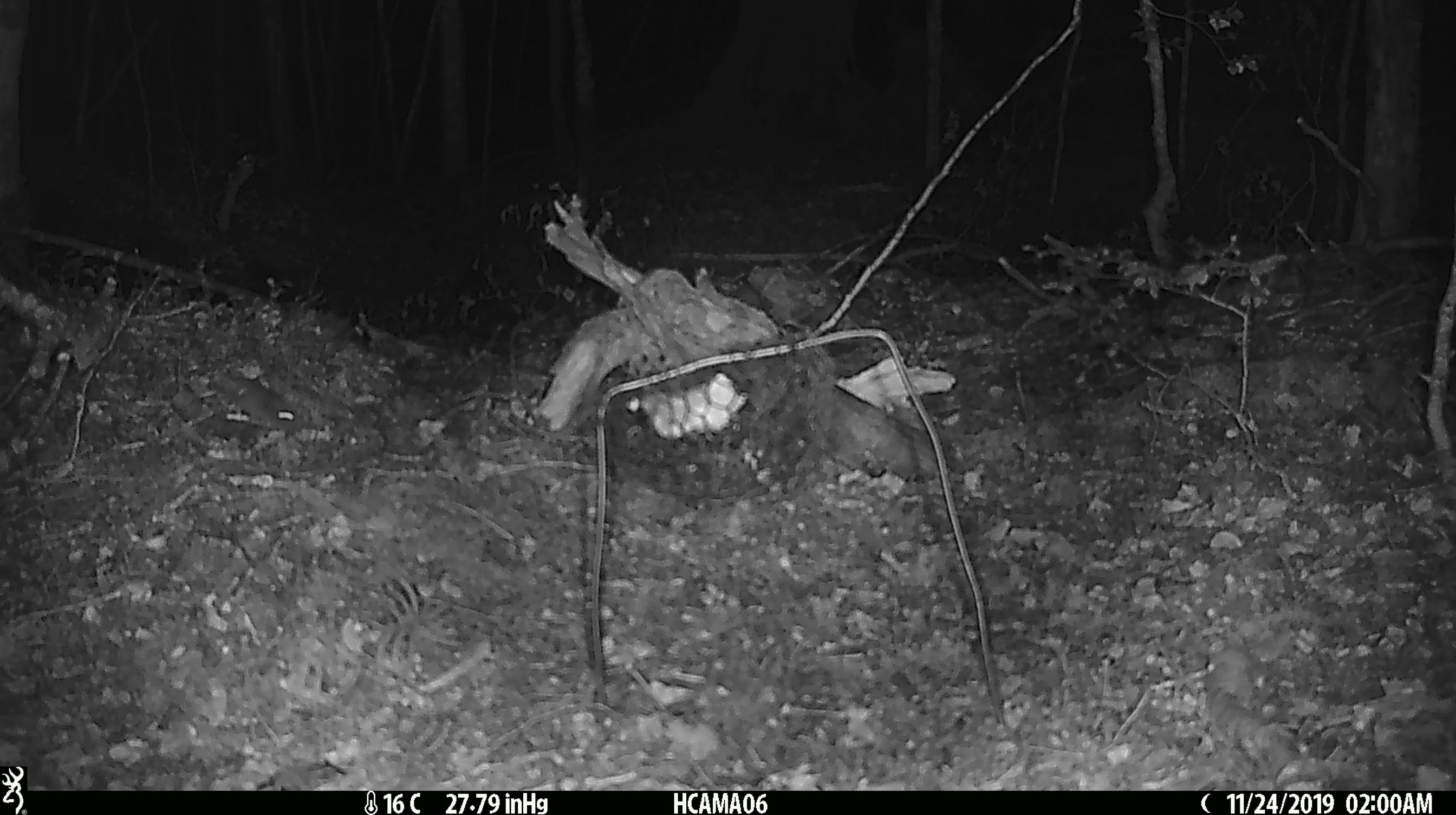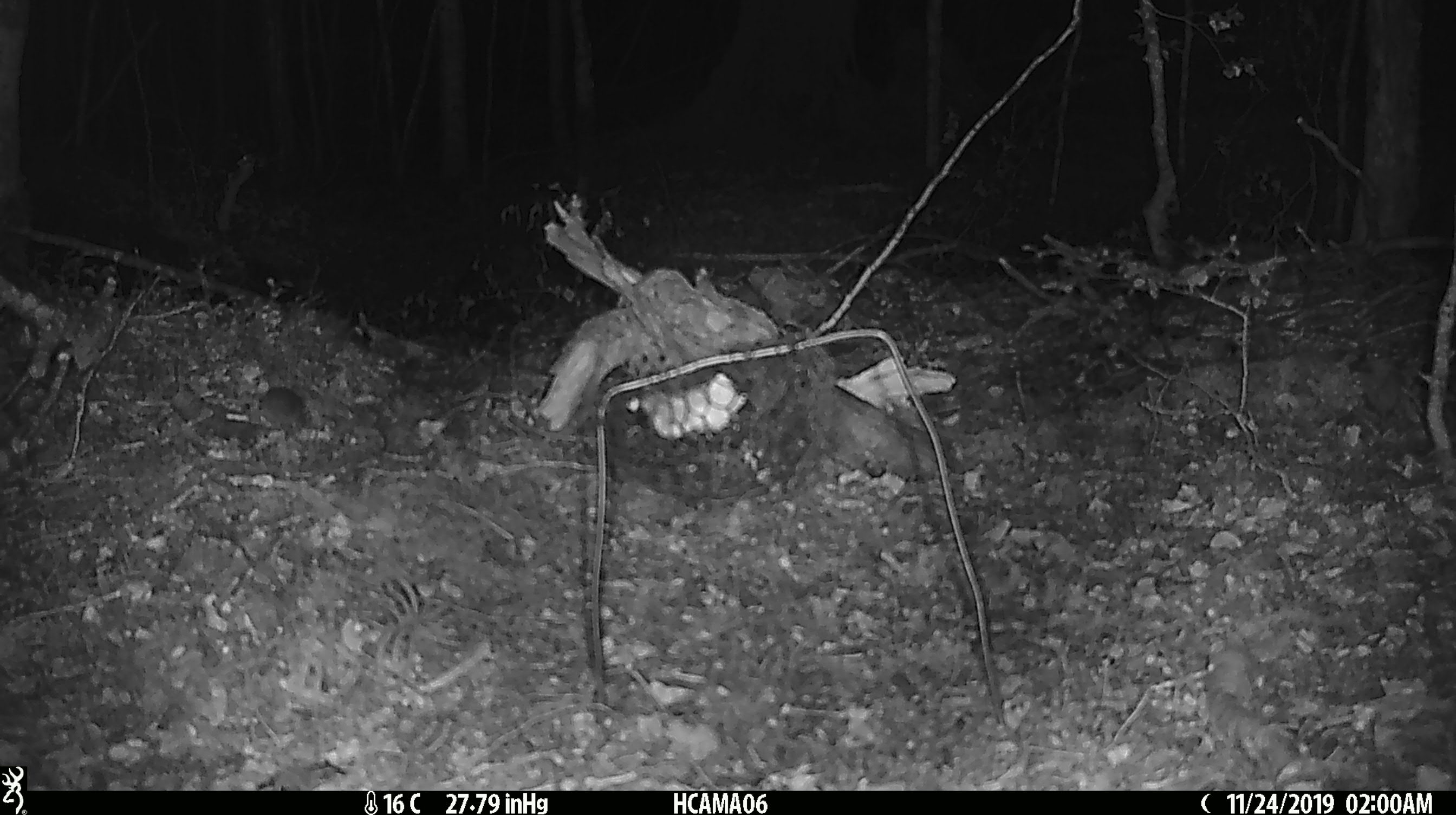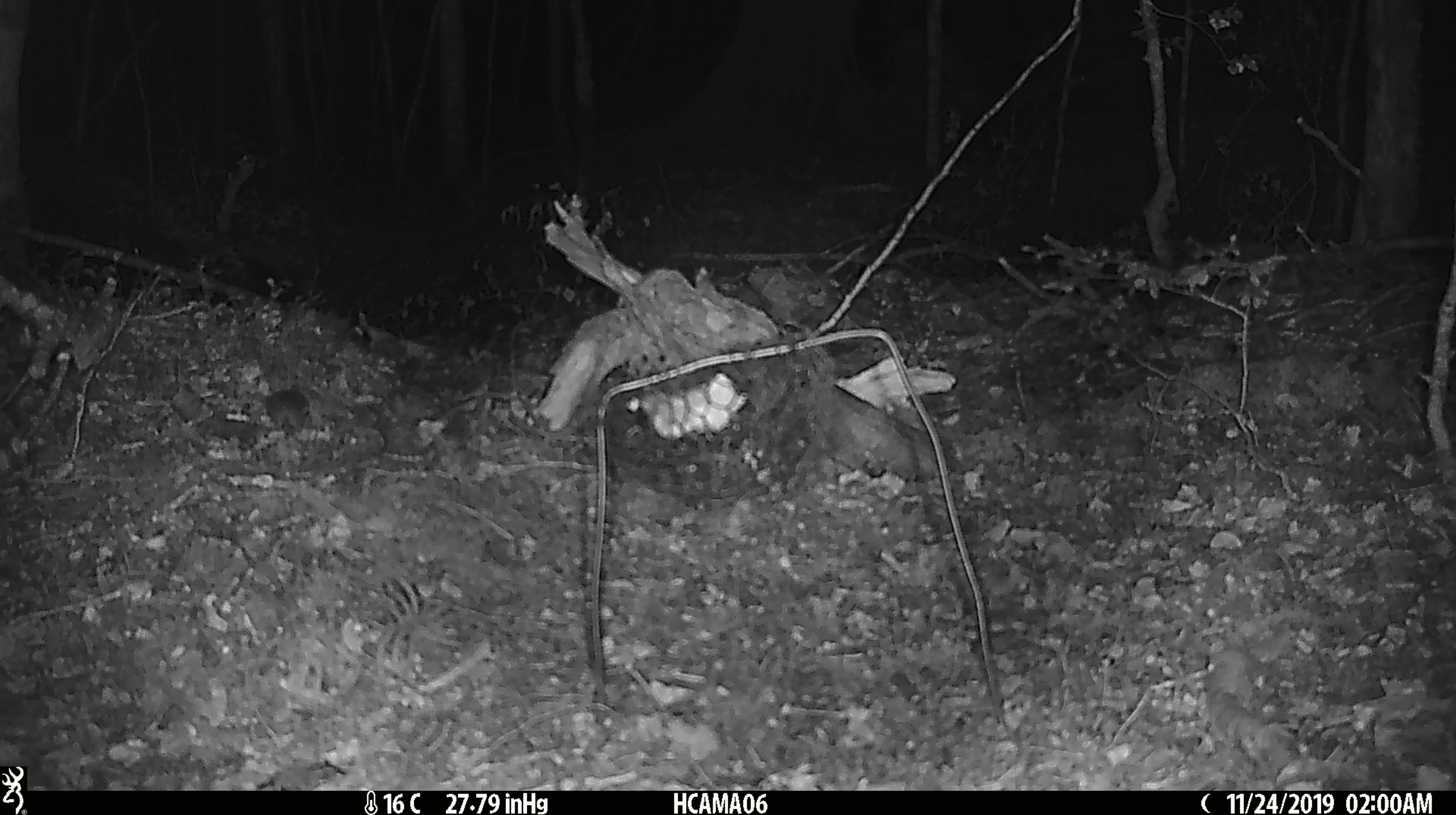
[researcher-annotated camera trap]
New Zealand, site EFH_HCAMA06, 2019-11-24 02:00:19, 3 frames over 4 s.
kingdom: Animalia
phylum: Chordata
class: Mammalia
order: Rodentia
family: Muridae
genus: Mus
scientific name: Mus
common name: mouse